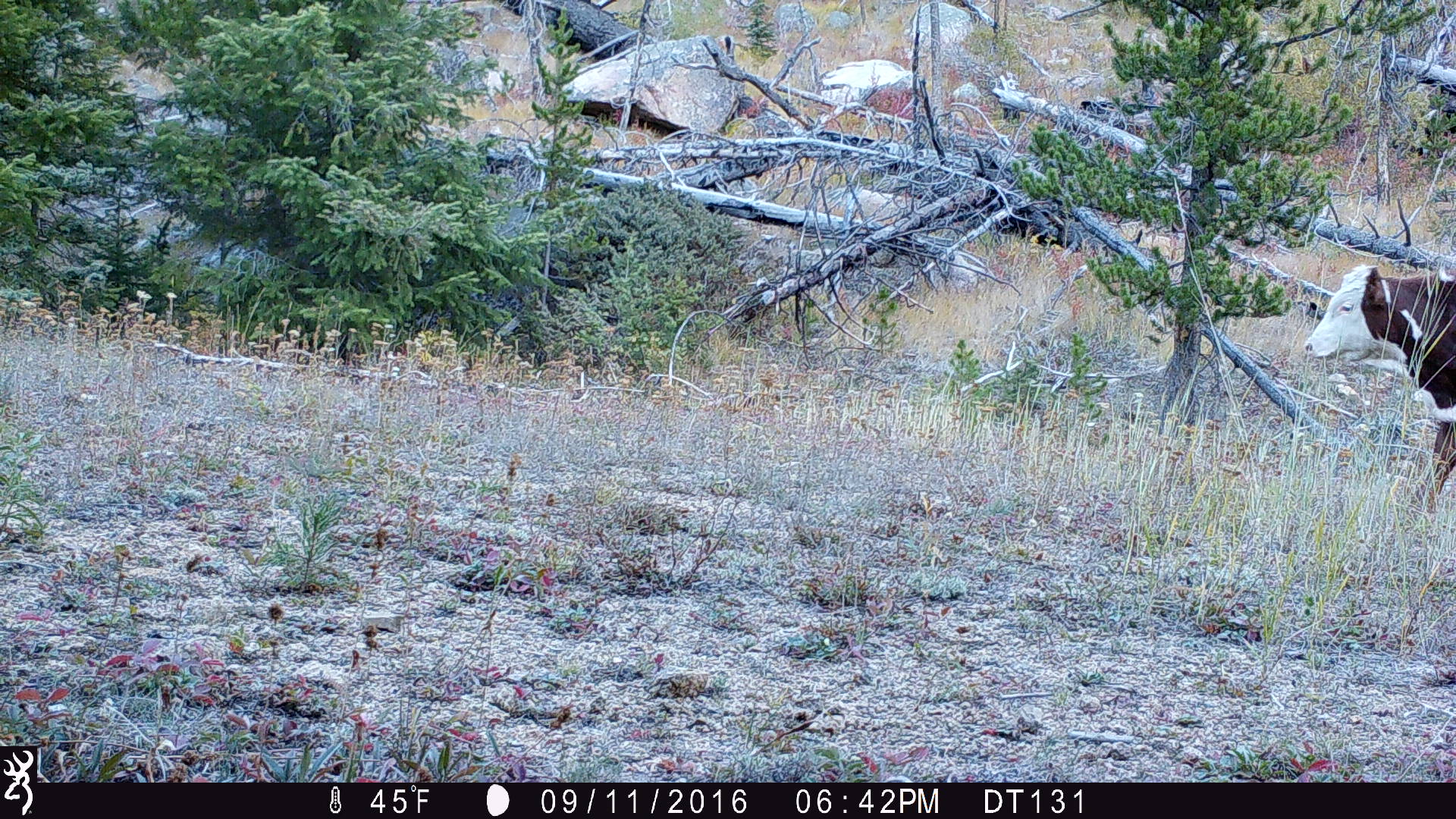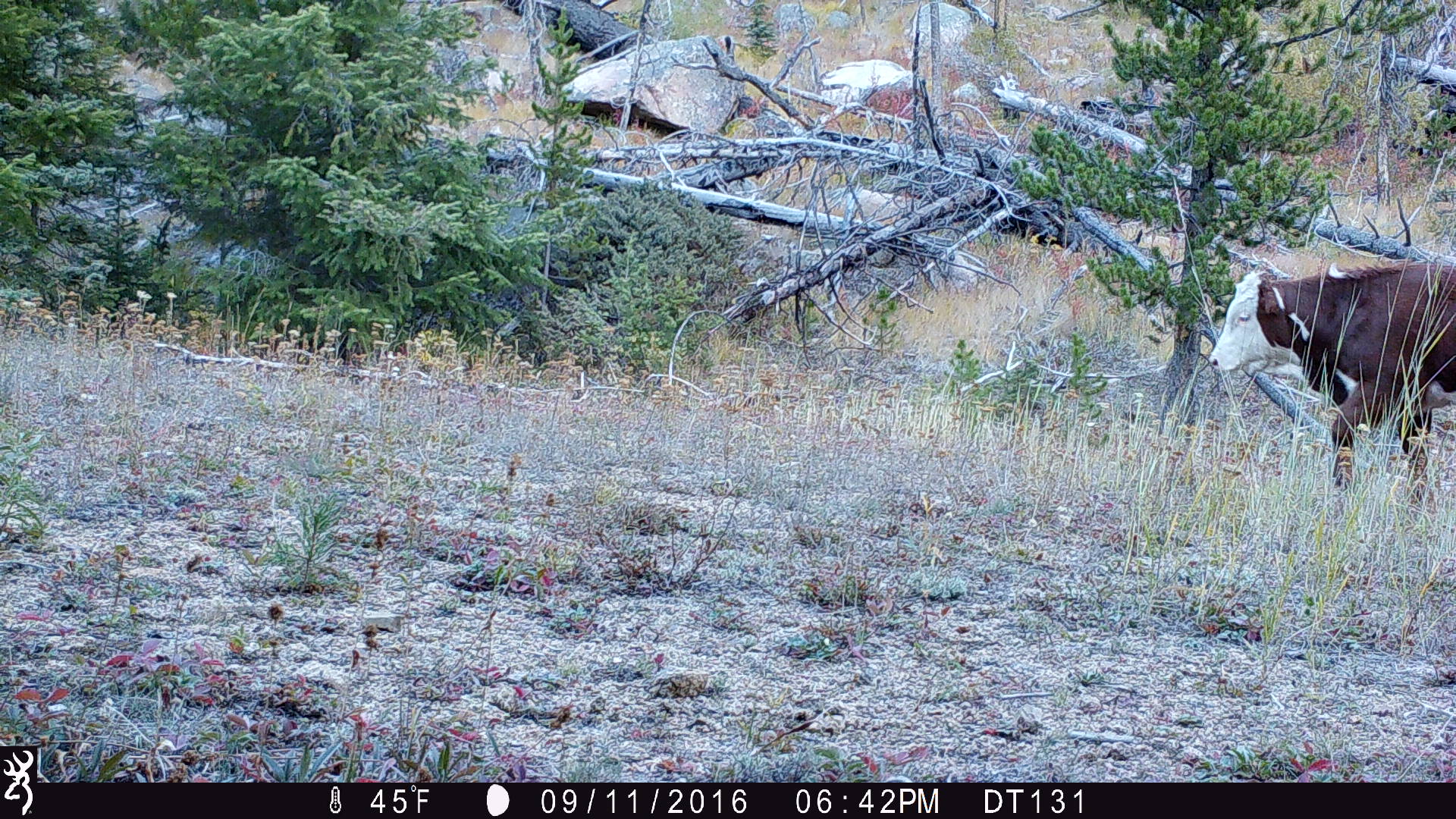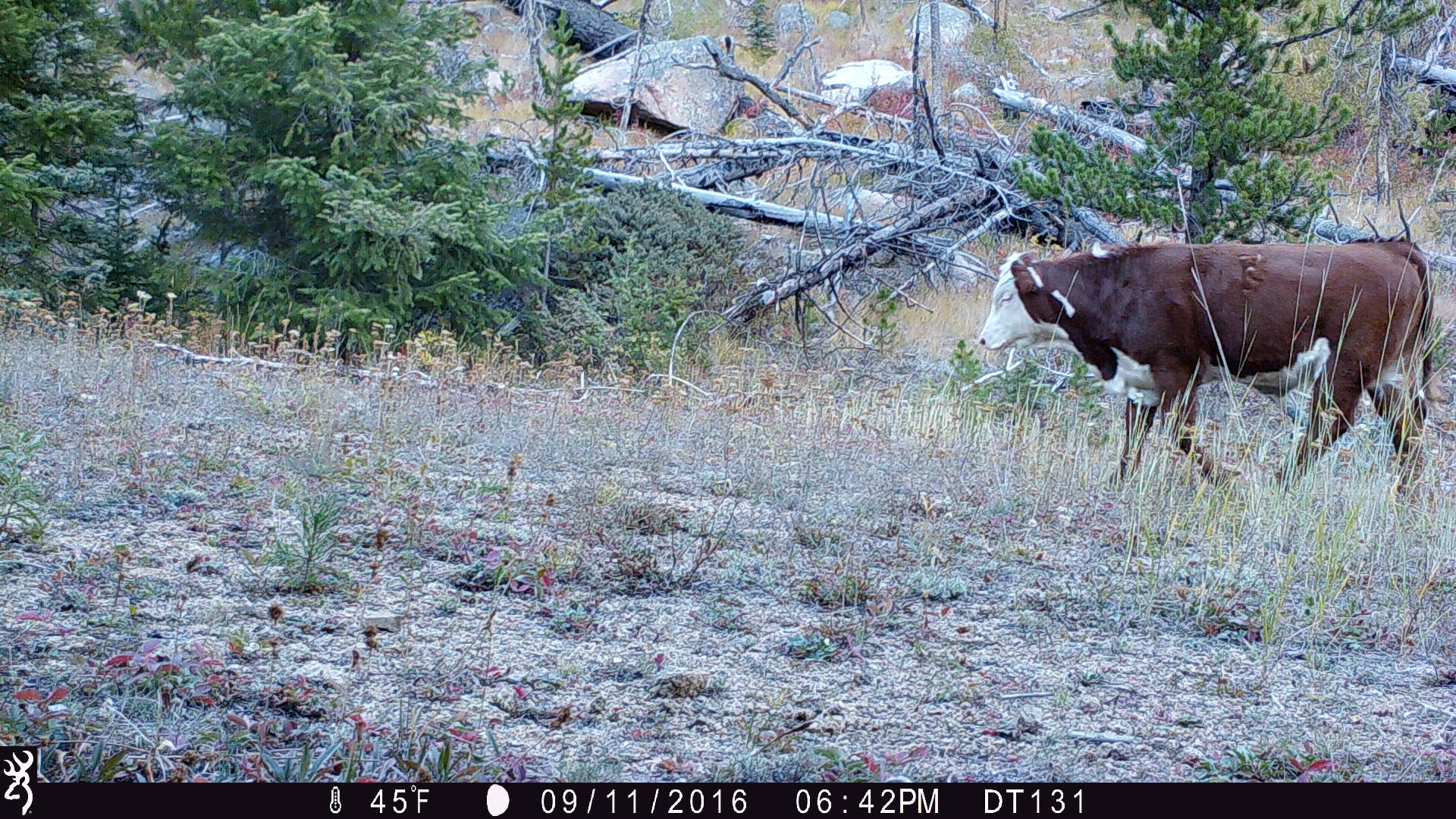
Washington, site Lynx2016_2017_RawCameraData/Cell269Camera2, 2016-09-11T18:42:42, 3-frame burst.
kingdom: Animalia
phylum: Chordata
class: Mammalia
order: Artiodactyla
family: Bovidae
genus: Bos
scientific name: Bos taurus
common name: domestic cattle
Domestic cattle (Bos taurus). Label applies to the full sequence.